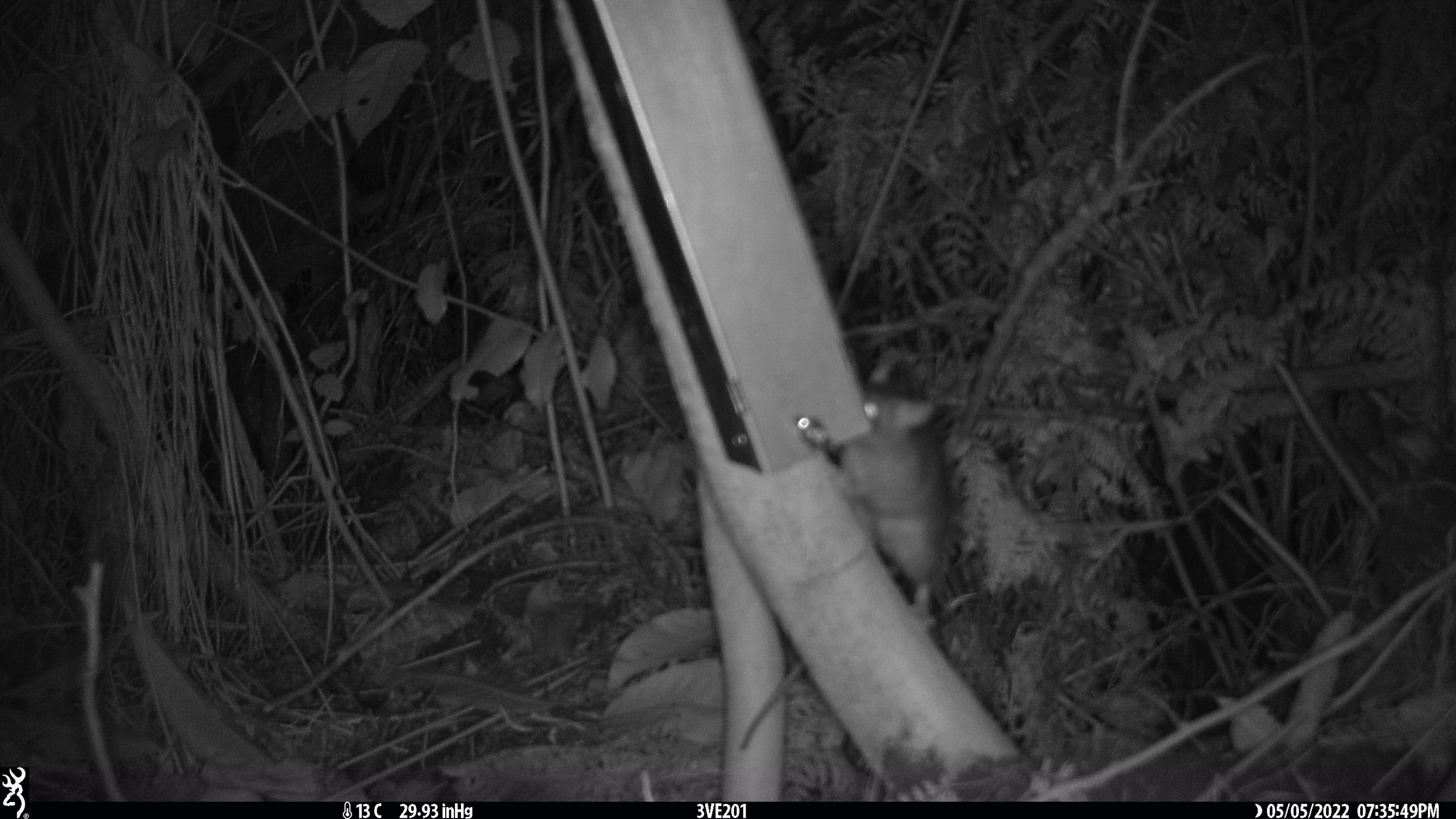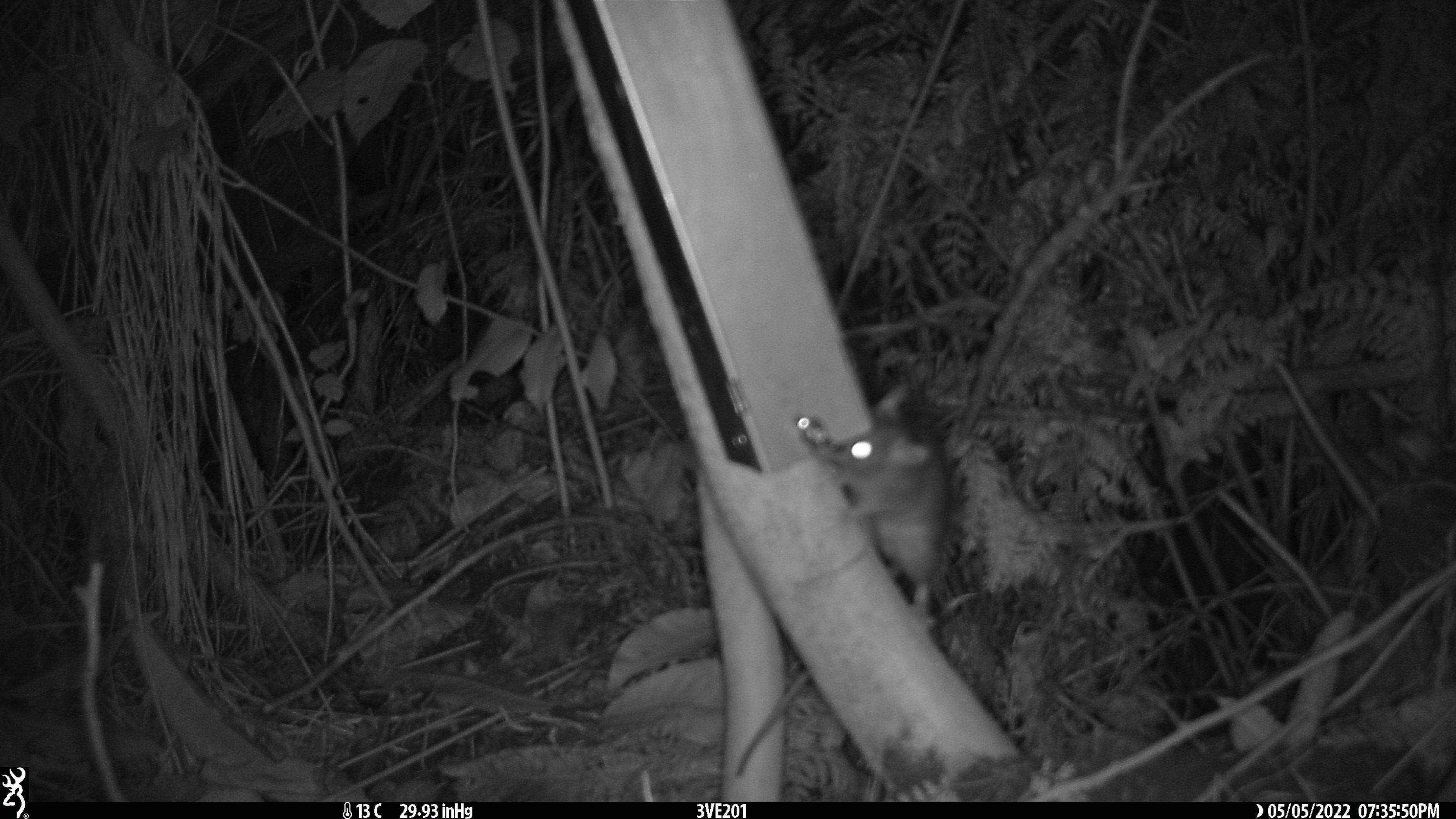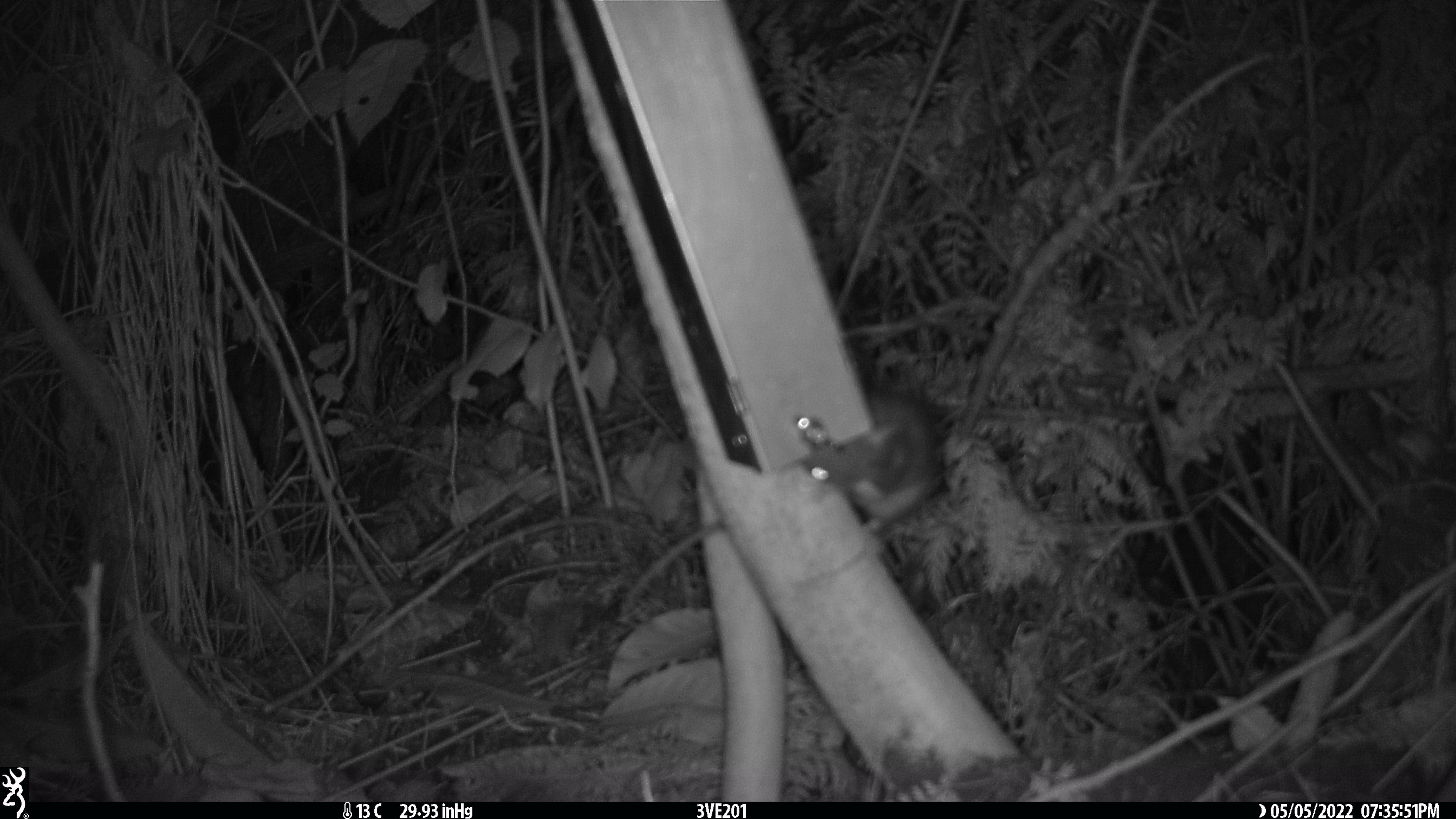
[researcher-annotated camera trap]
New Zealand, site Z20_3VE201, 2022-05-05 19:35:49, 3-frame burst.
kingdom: Animalia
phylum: Chordata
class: Mammalia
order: Rodentia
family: Muridae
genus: Rattus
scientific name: Rattus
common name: rat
Rat (Rattus).